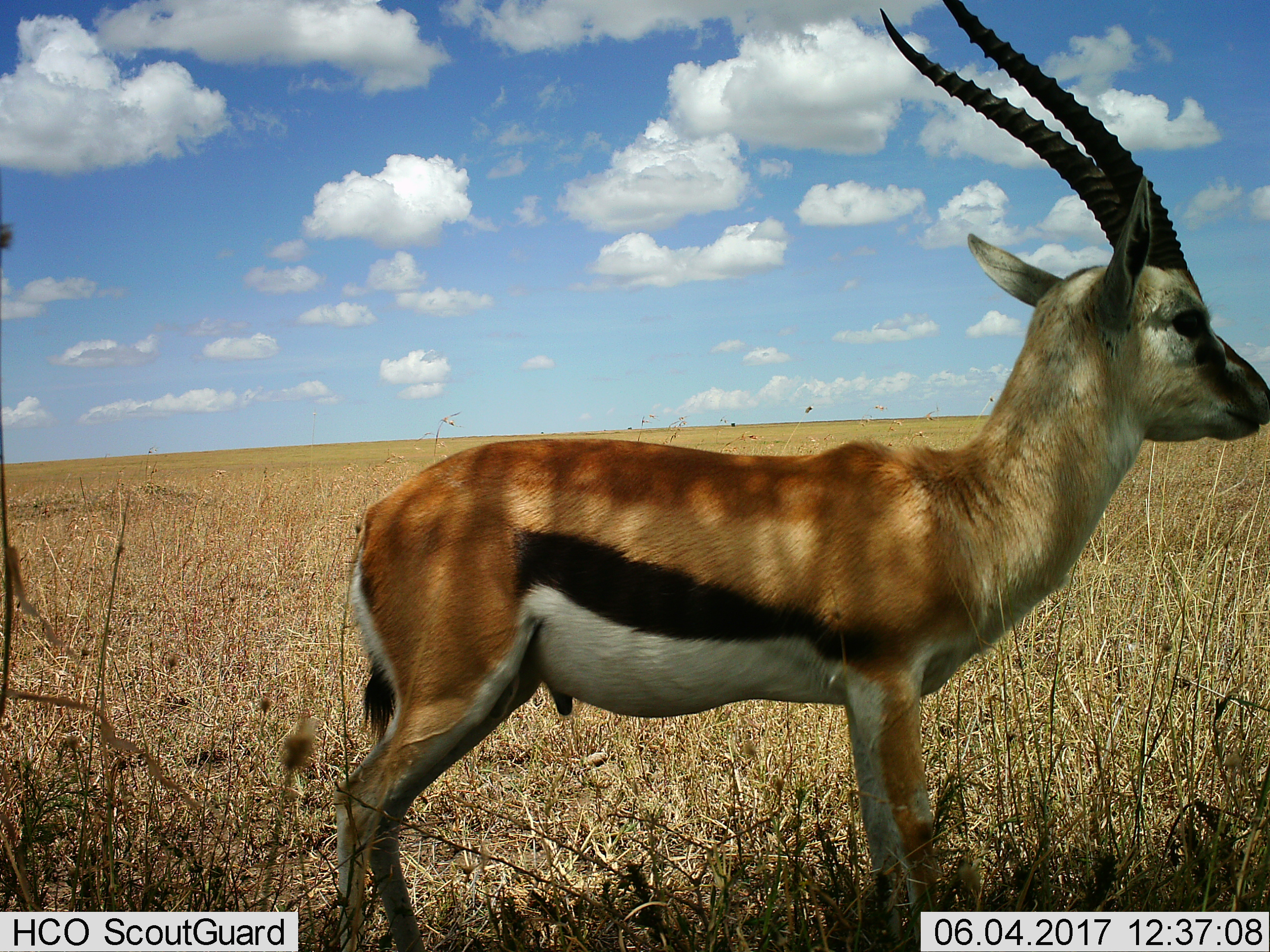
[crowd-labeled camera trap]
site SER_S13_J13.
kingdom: Animalia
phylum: Chordata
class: Mammalia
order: Artiodactyla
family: Bovidae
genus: Eudorcas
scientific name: Eudorcas thomsonii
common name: thomson's gazelle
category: gazellethomsons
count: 1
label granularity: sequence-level